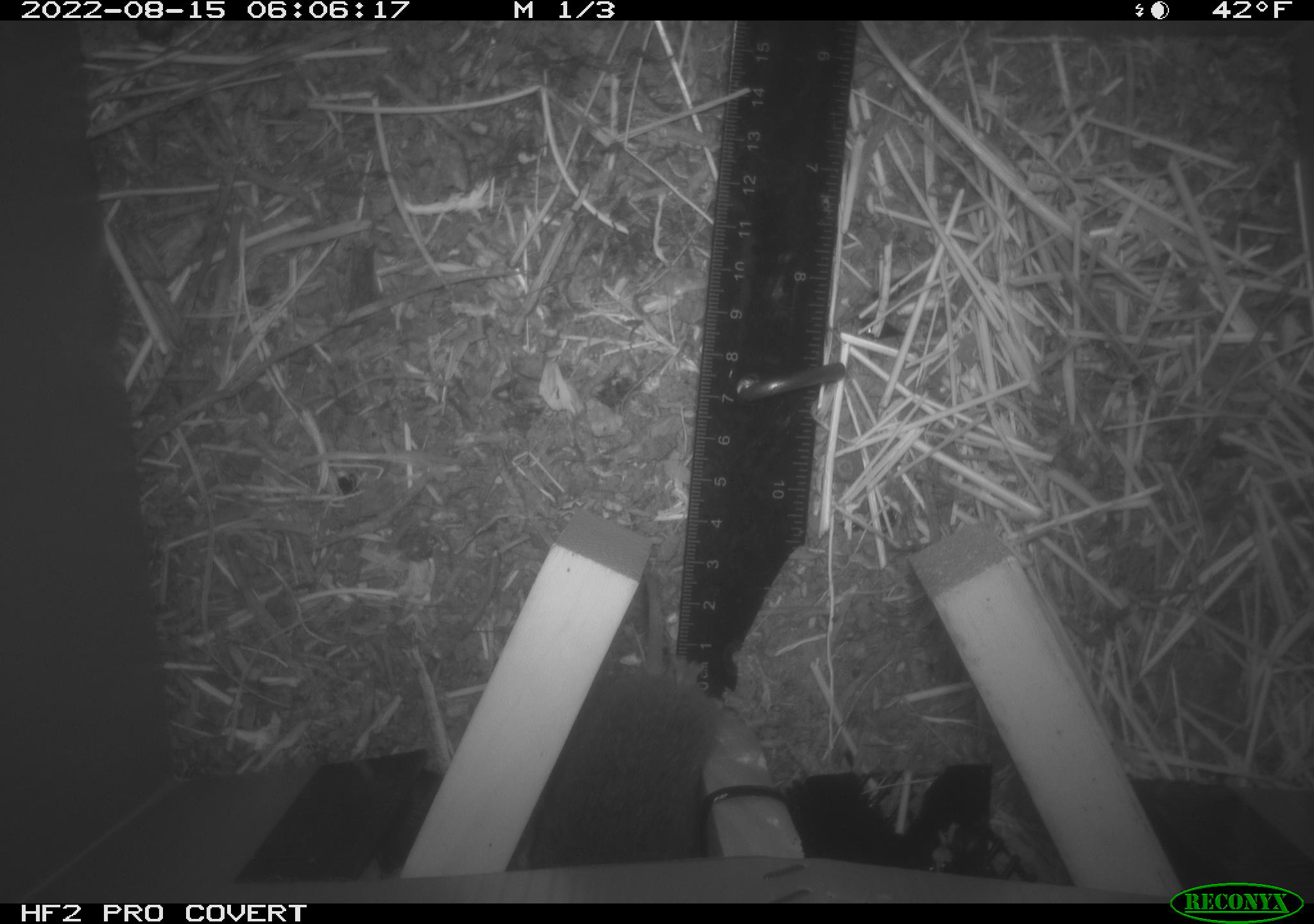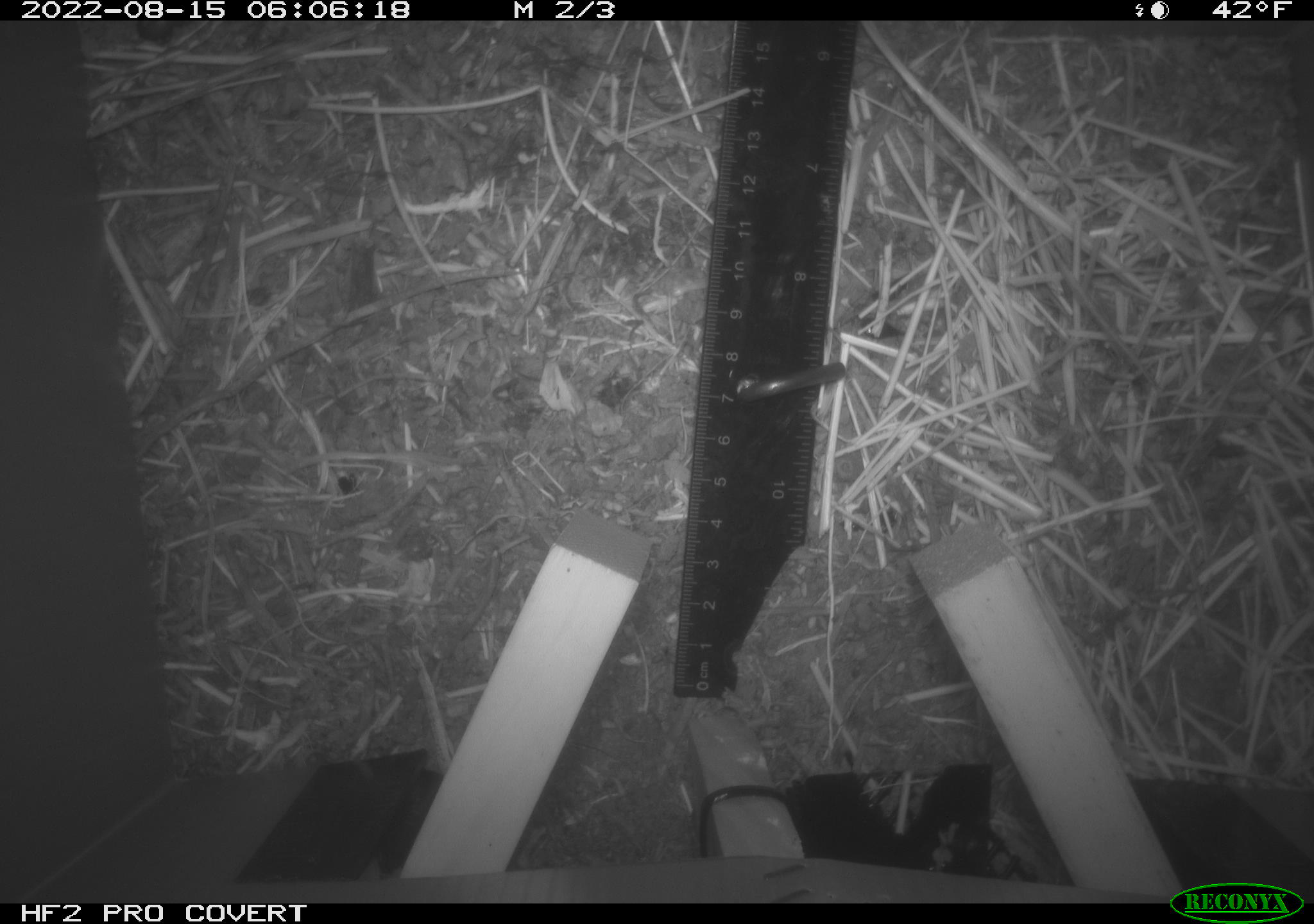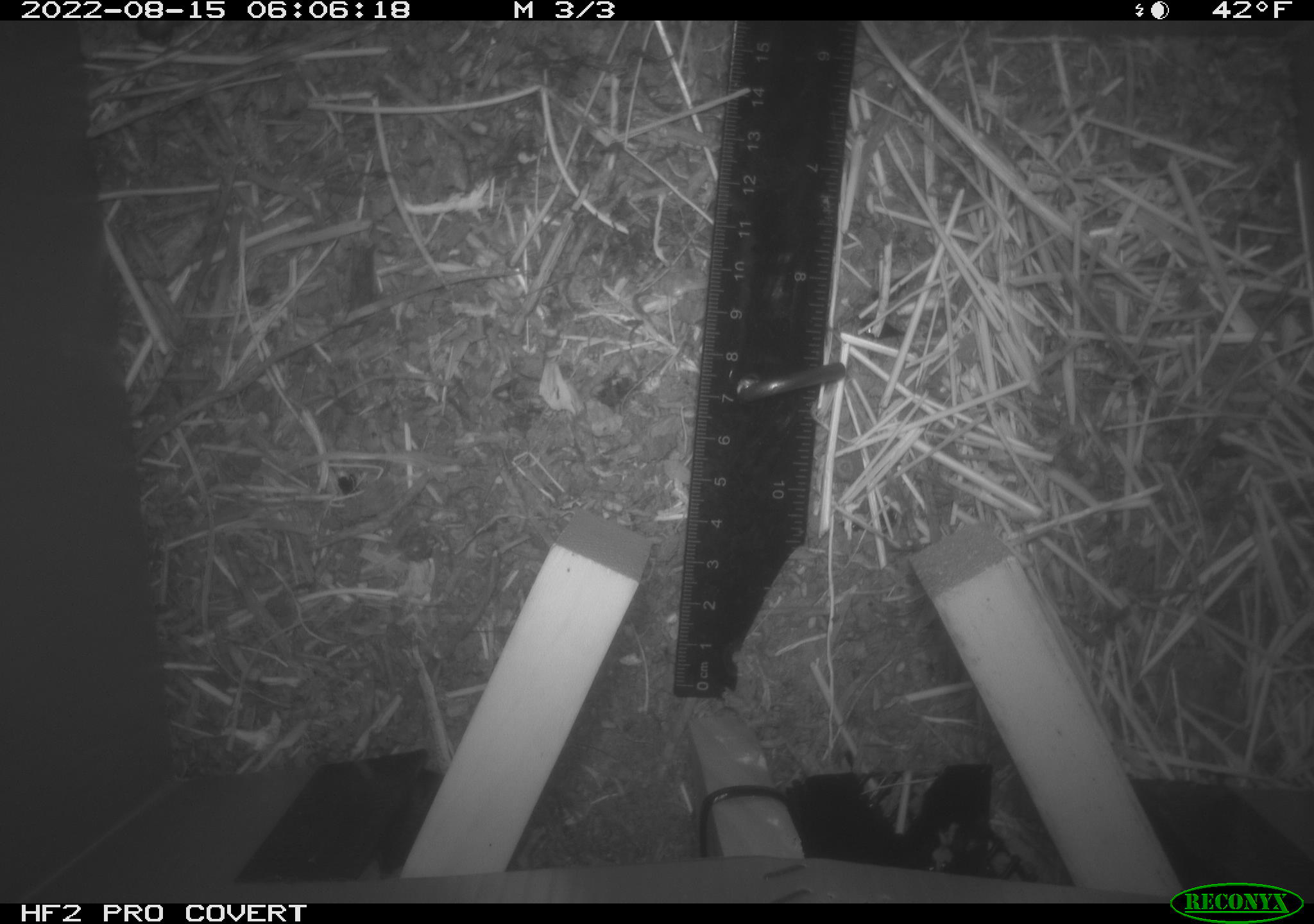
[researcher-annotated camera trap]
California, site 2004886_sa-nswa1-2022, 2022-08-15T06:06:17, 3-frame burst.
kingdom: Animalia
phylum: Chordata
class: Mammalia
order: Rodentia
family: Cricetidae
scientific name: Cricetidae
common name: hamsters, voles, lemmings, and allies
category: cricetidae family